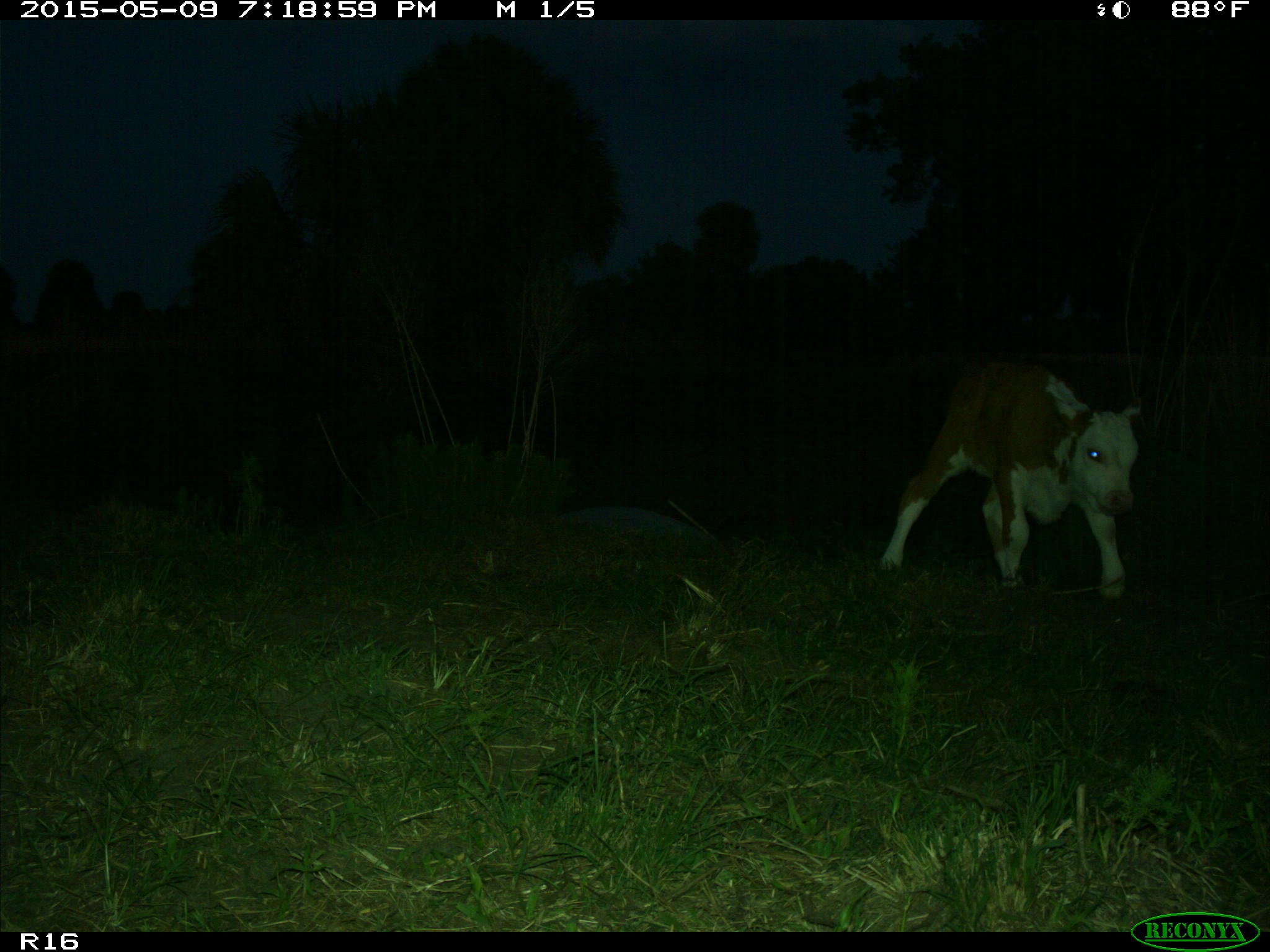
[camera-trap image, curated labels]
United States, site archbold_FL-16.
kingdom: Animalia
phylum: Chordata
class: Mammalia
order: Artiodactyla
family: Bovidae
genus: Bos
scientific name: Bos taurus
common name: domestic cow